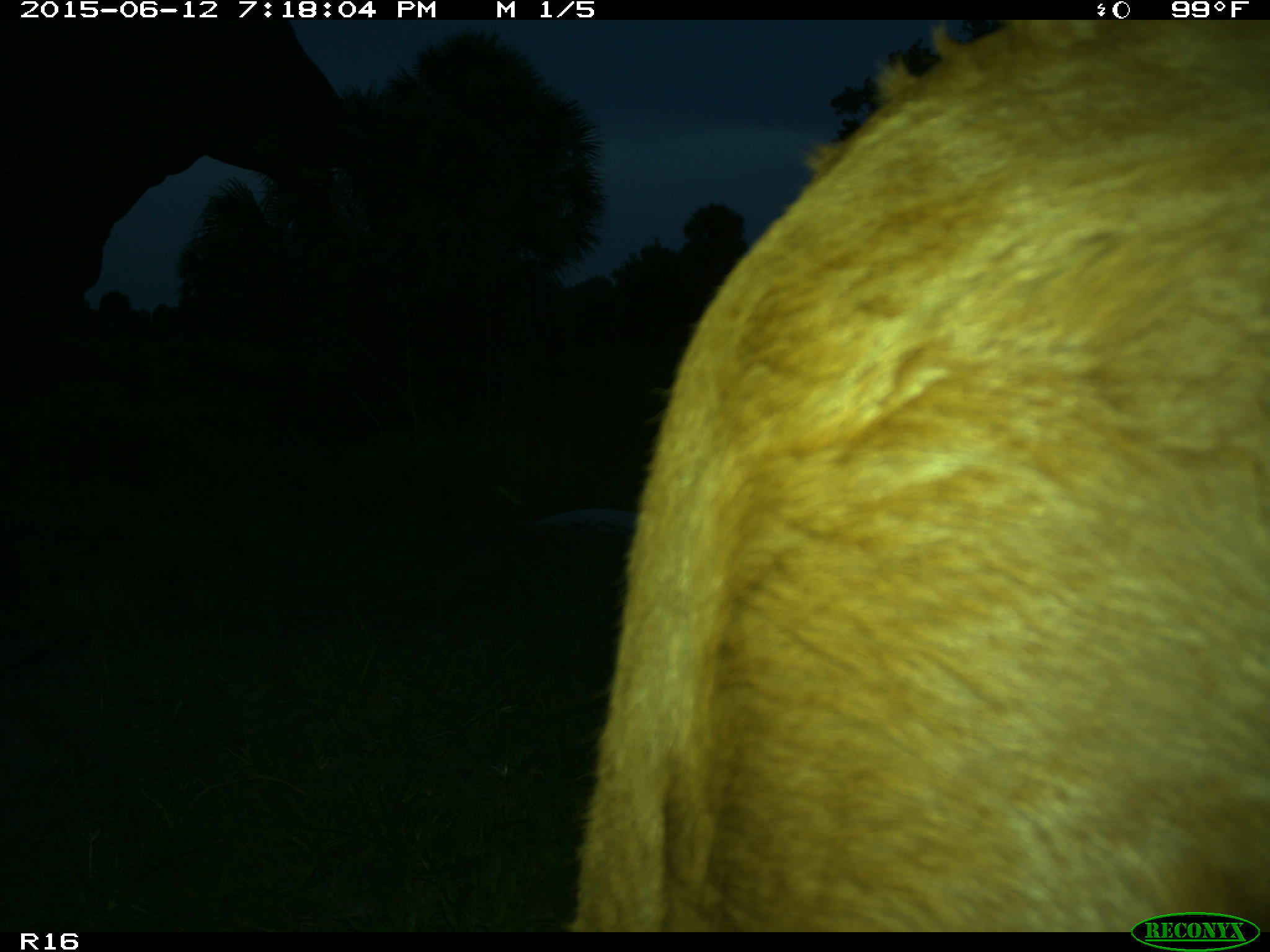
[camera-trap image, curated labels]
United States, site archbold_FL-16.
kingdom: Animalia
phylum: Chordata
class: Mammalia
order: Artiodactyla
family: Bovidae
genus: Bos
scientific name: Bos taurus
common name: domestic cow